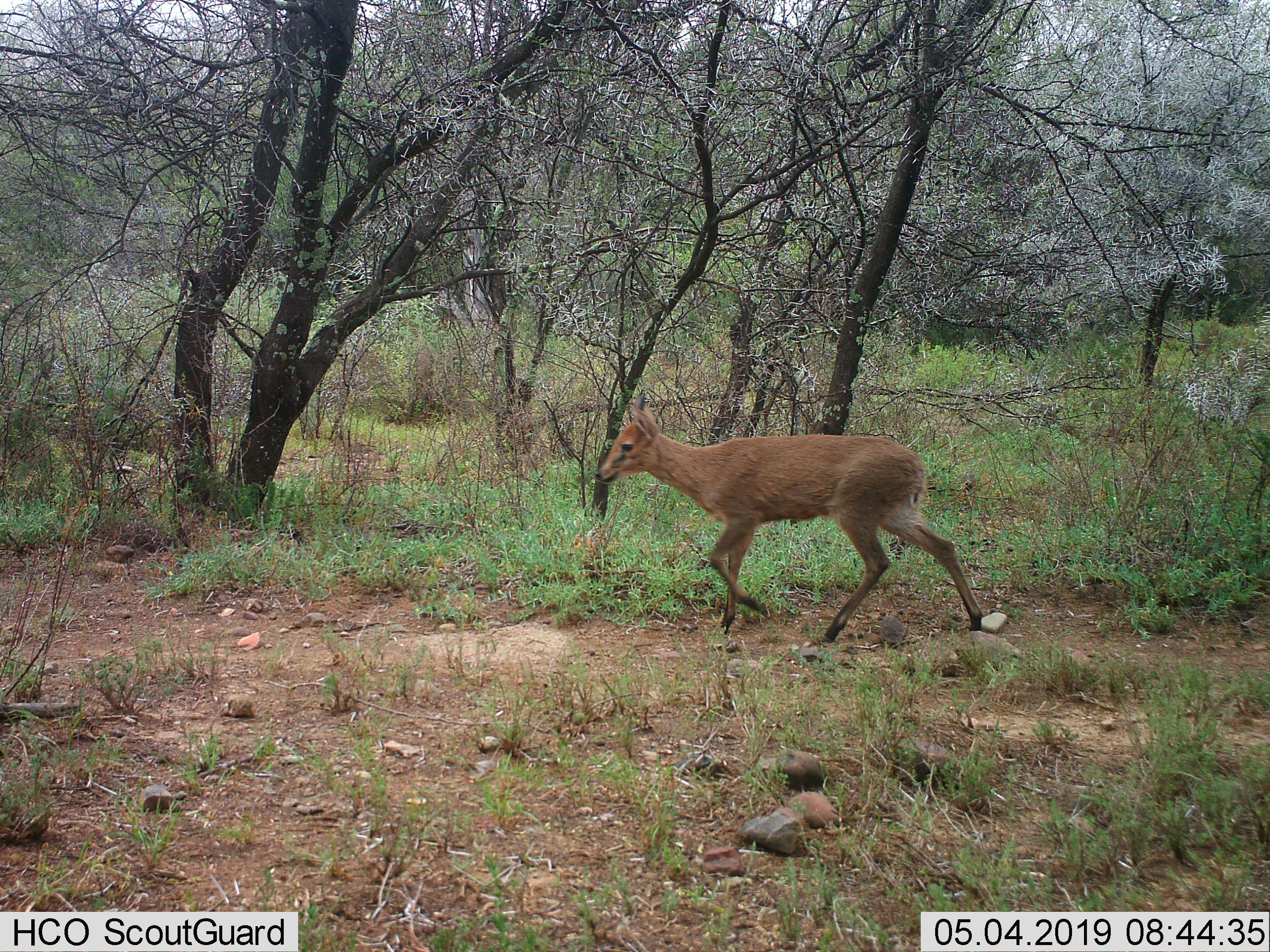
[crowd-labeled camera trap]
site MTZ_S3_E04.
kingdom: Animalia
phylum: Chordata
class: Mammalia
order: Artiodactyla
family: Bovidae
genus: Sylvicapra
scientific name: Sylvicapra grimmia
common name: common duiker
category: duikercommongrey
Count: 1.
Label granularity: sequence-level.